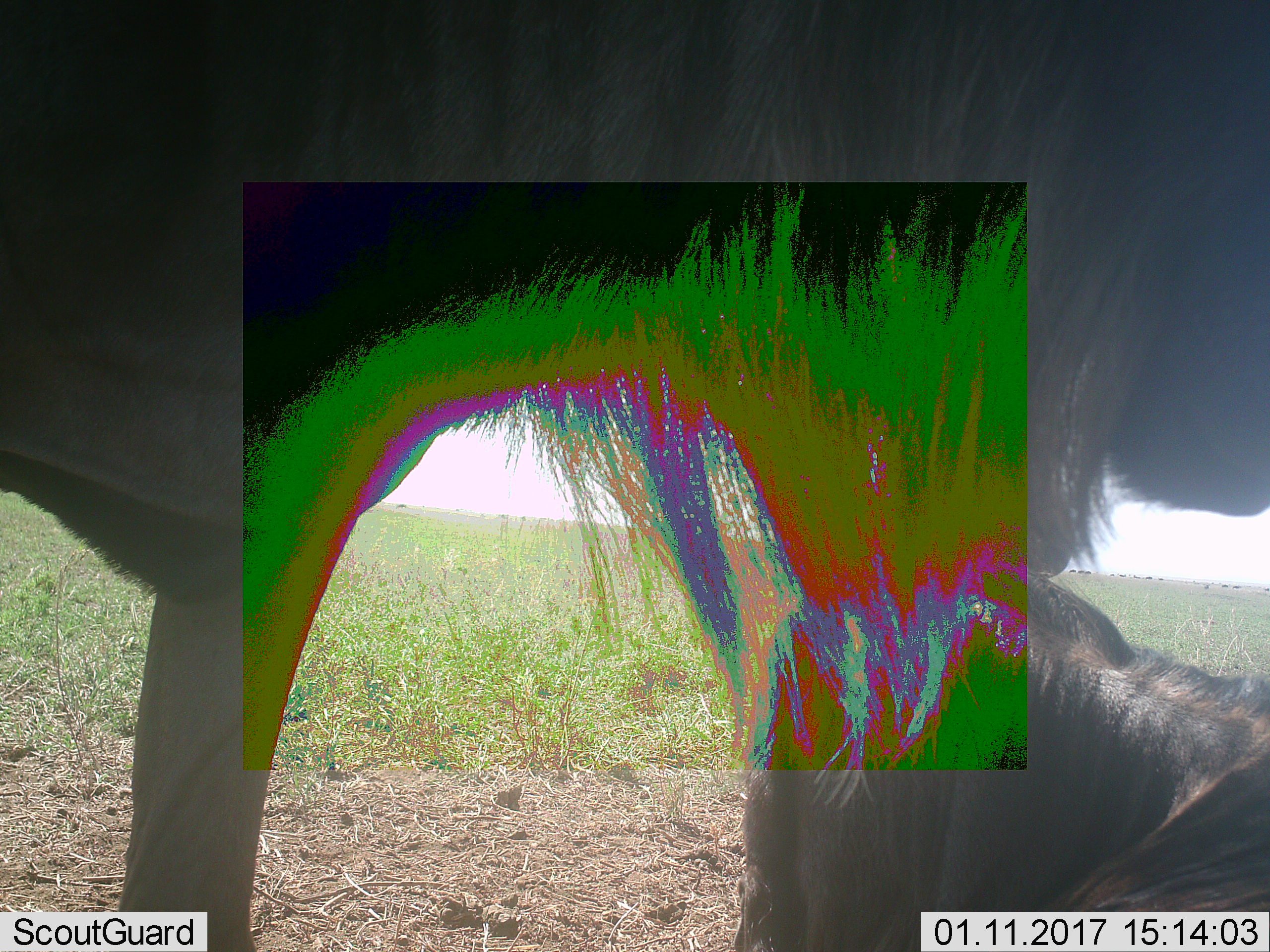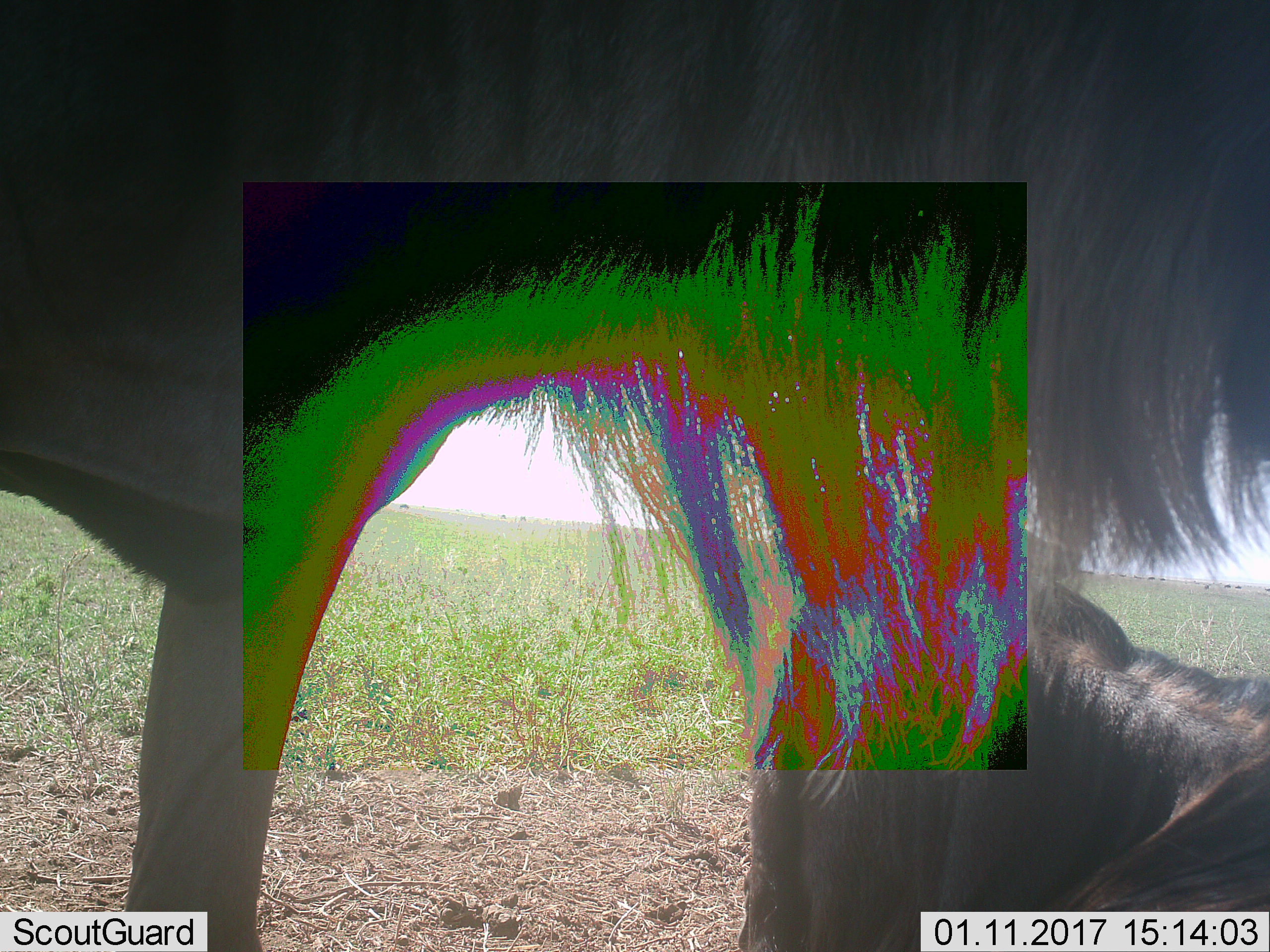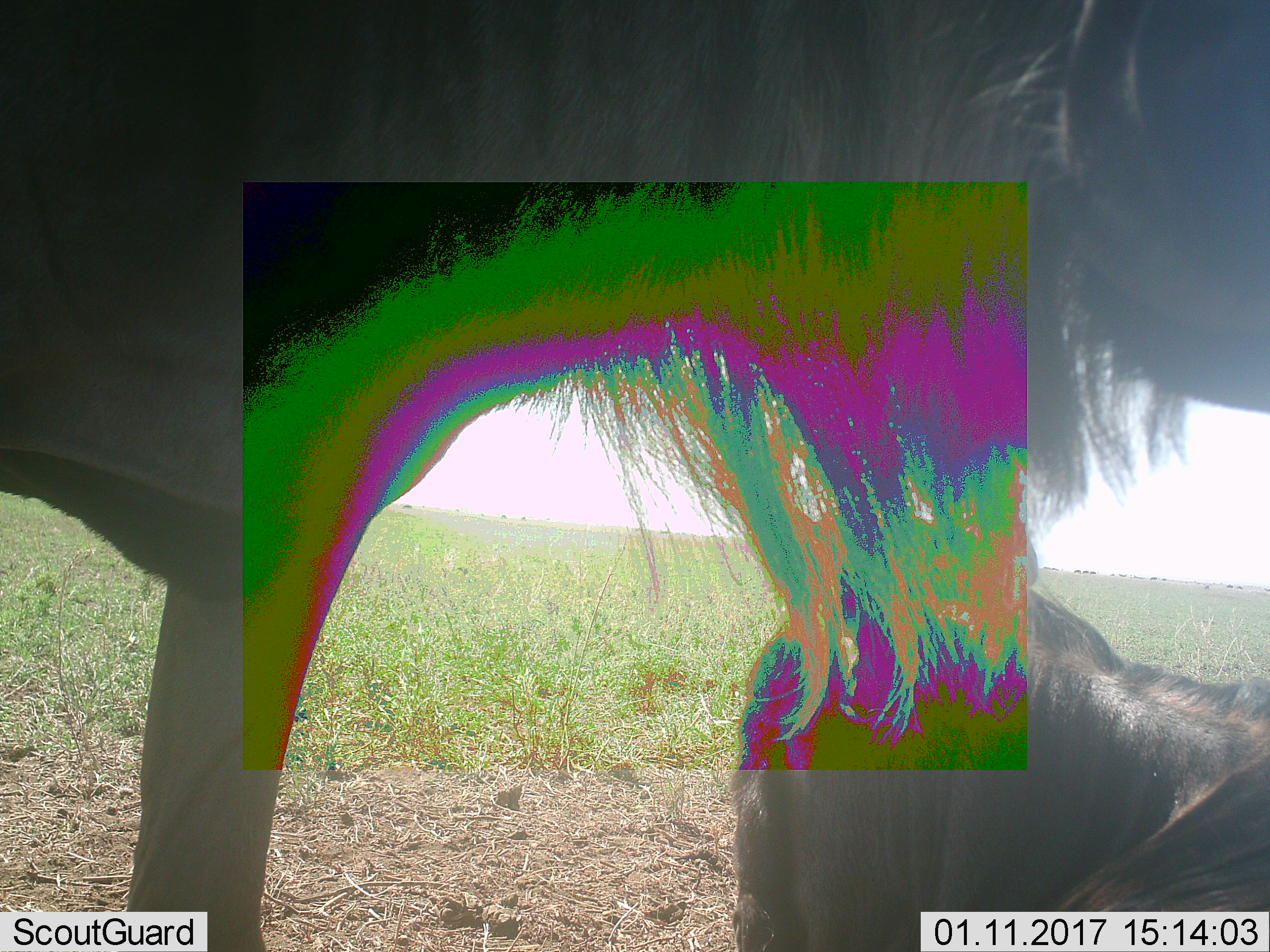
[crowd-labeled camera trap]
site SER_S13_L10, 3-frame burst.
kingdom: Animalia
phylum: Chordata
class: Mammalia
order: Artiodactyla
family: Bovidae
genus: Connochaetes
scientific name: Connochaetes taurinus taurinus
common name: blue wildebeest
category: wildebeestblue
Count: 2.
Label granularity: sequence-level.